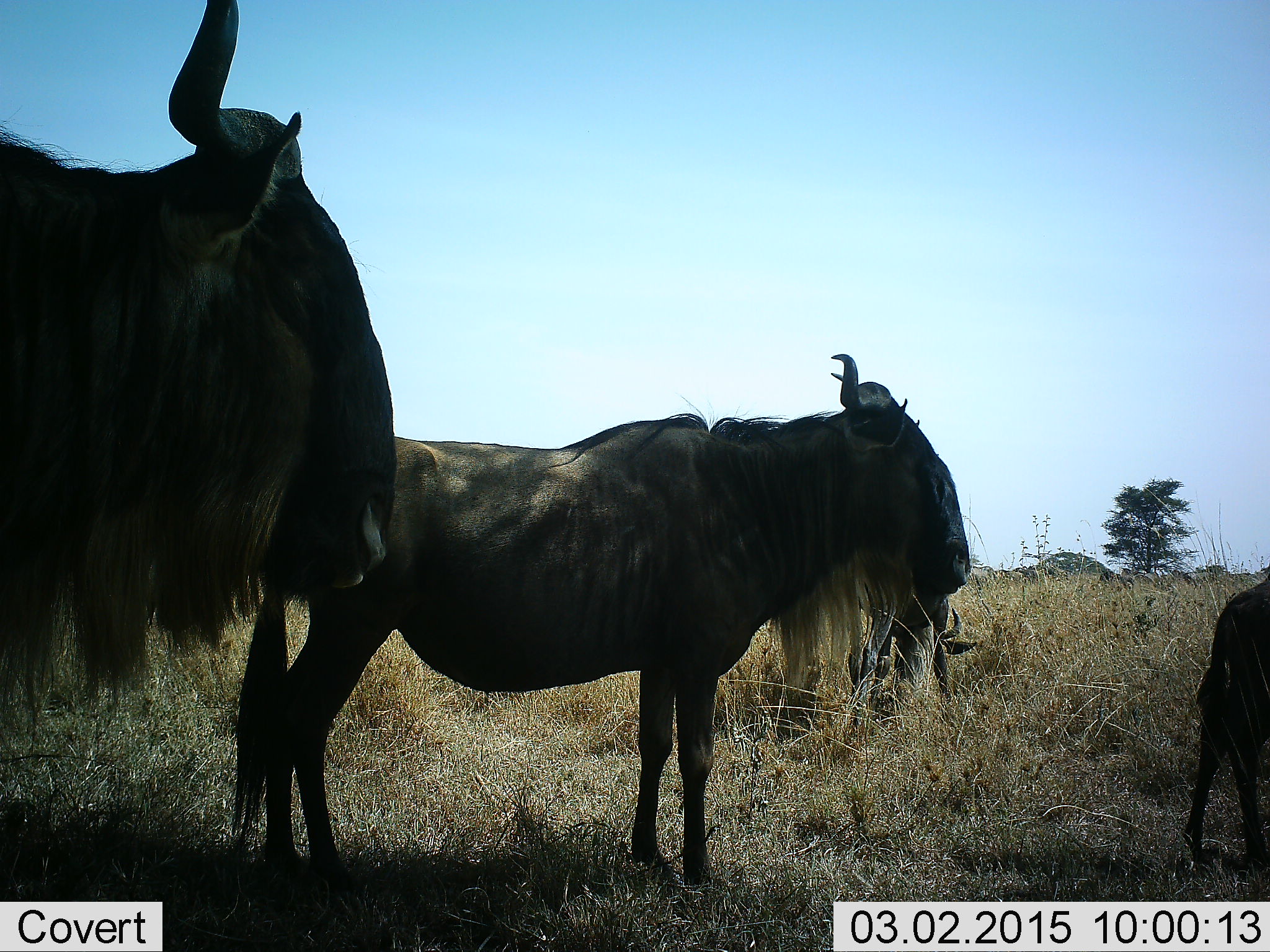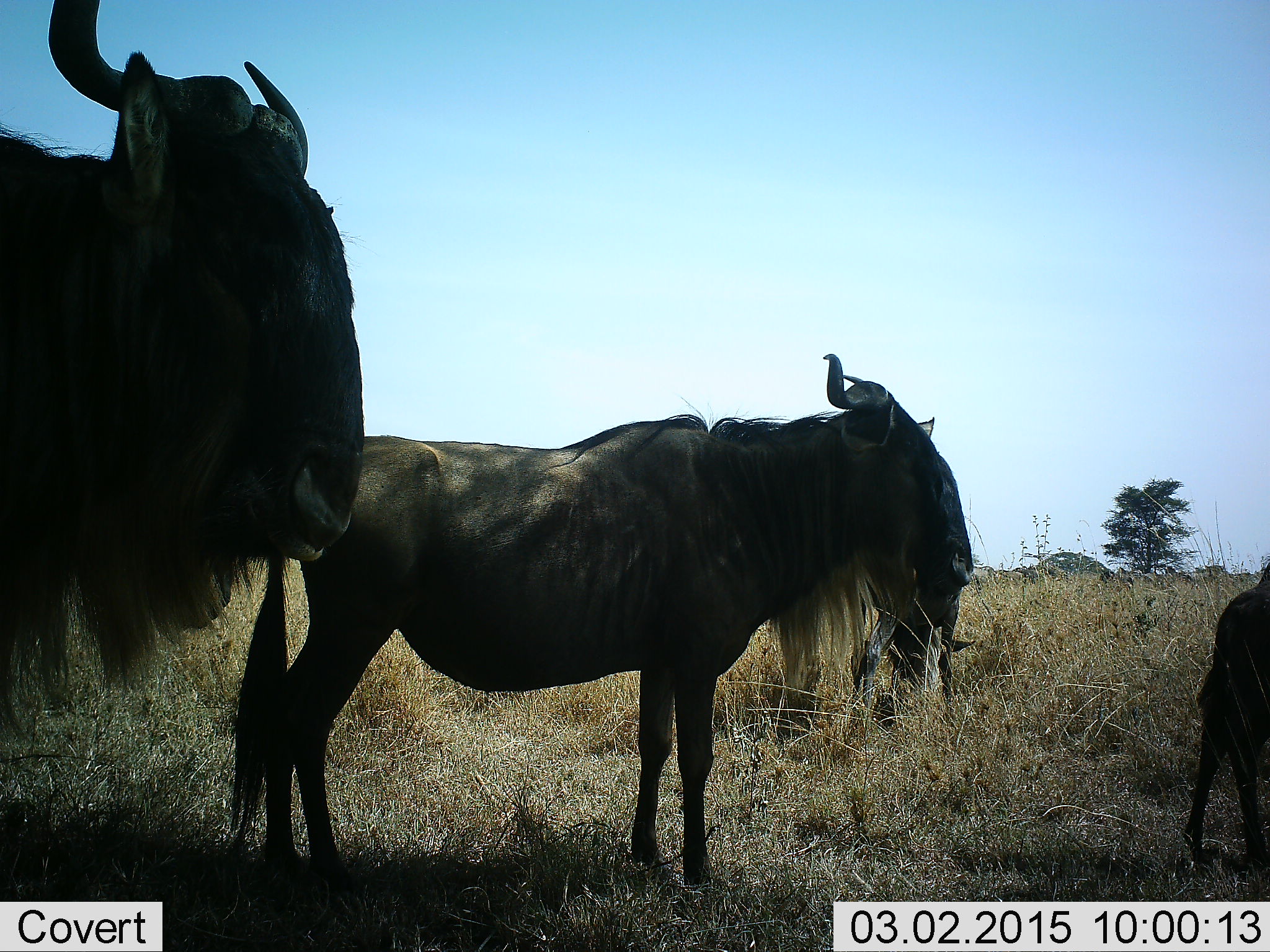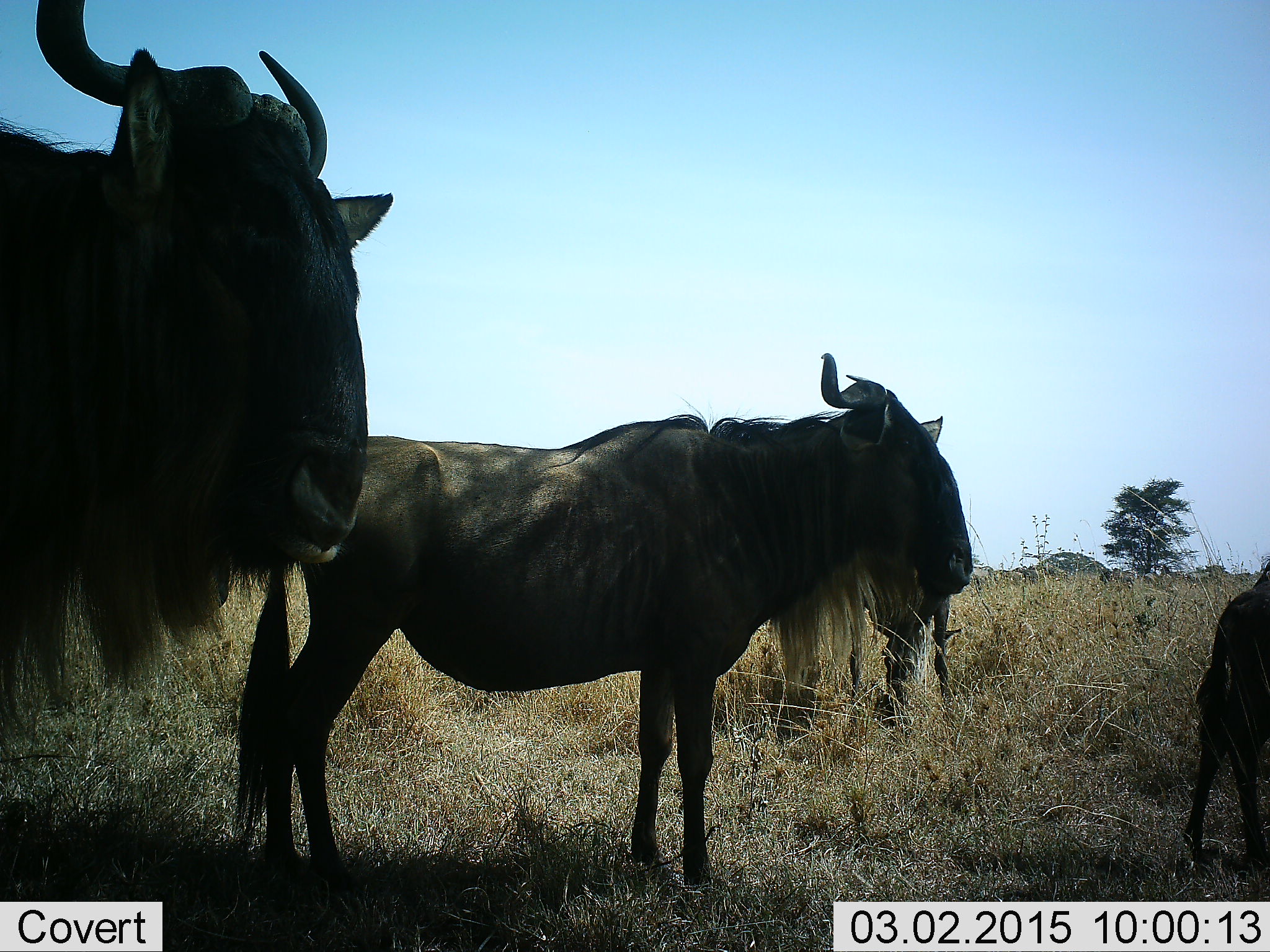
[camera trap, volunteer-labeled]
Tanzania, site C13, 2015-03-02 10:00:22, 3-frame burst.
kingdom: Animalia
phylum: Chordata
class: Mammalia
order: Artiodactyla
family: Bovidae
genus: Connochaetes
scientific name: Connochaetes taurinus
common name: blue wildebeest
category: wildebeest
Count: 4.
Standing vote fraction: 91%.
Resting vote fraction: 0%.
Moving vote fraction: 18%.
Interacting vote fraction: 9%.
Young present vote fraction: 27%.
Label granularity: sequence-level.